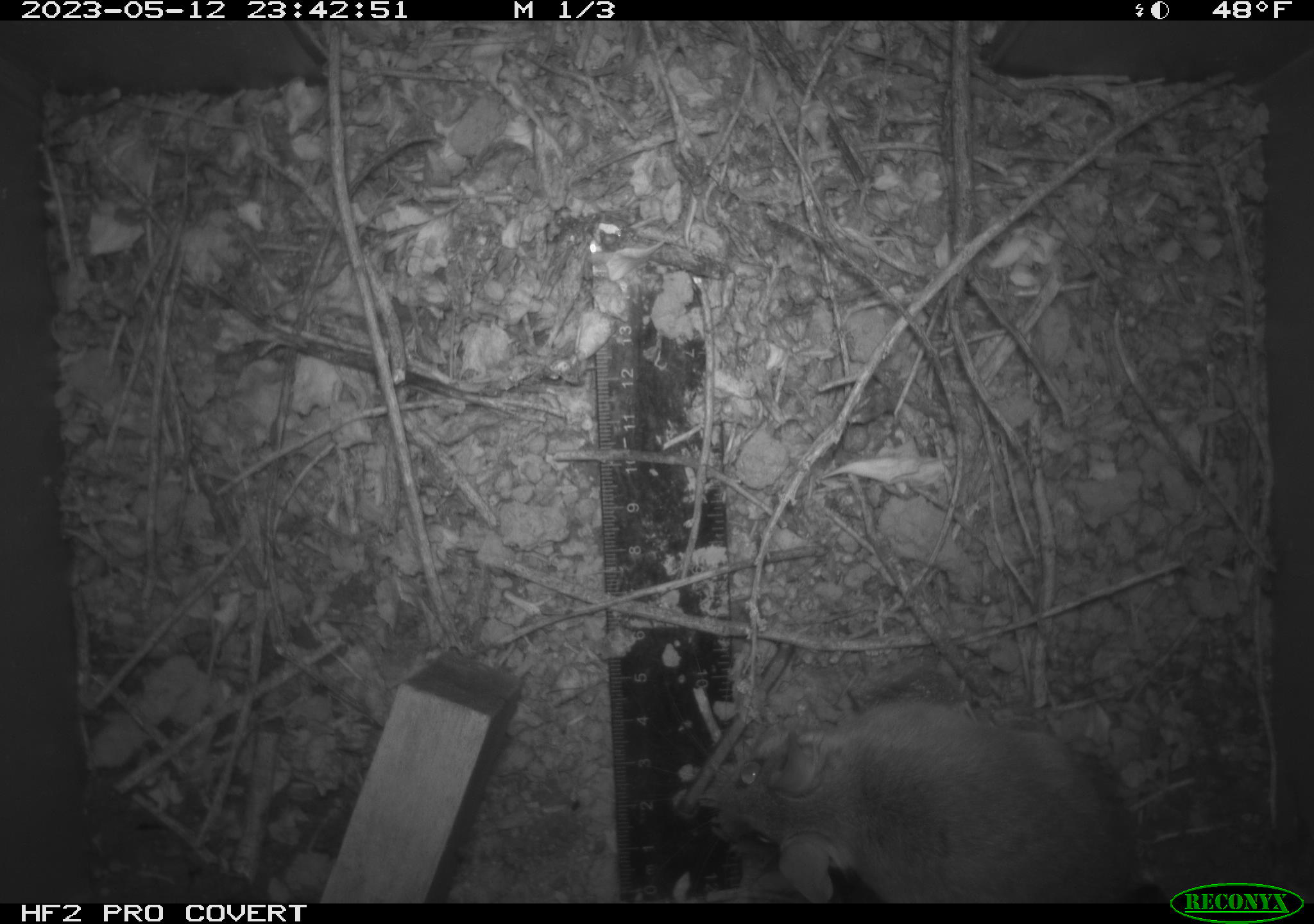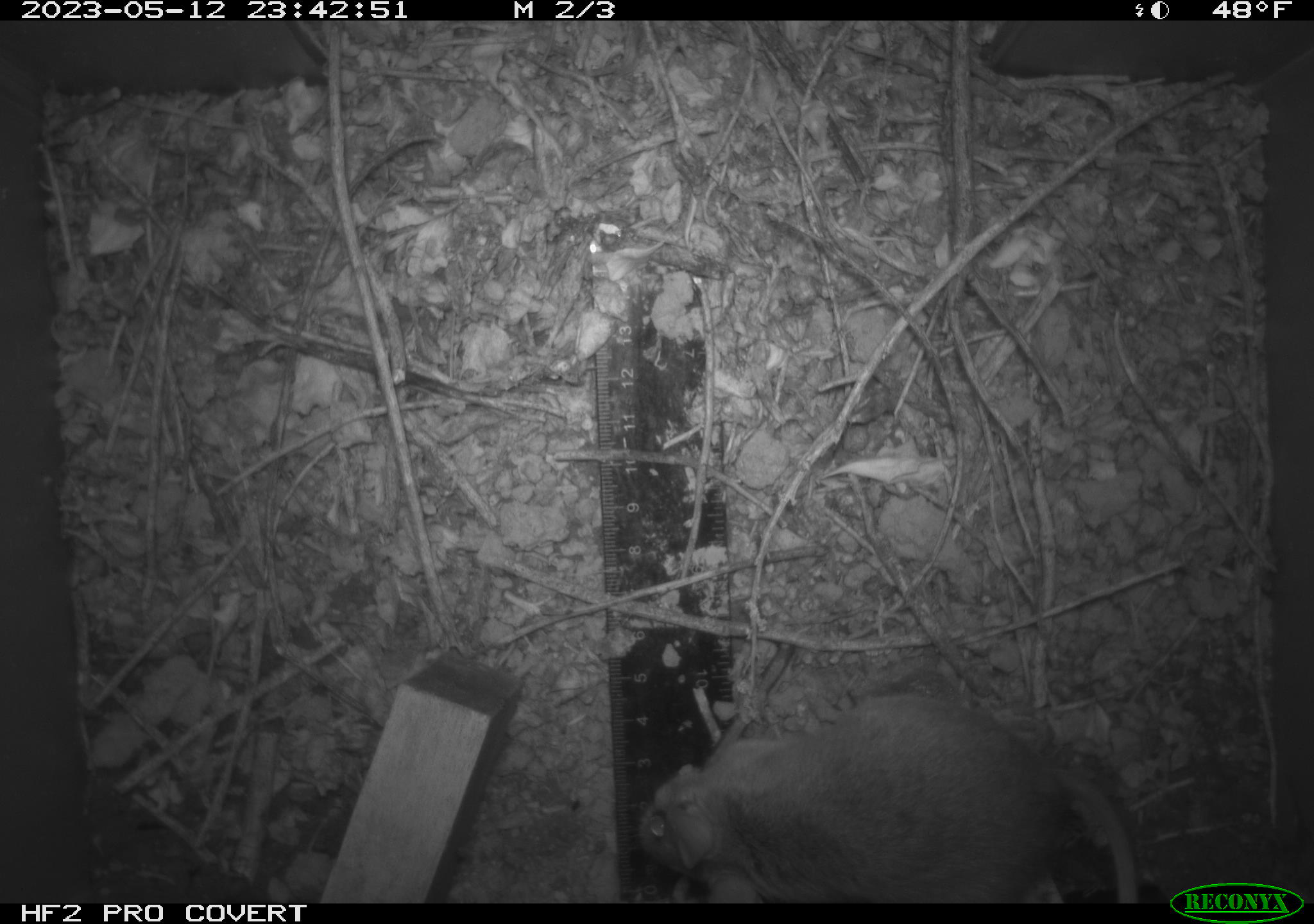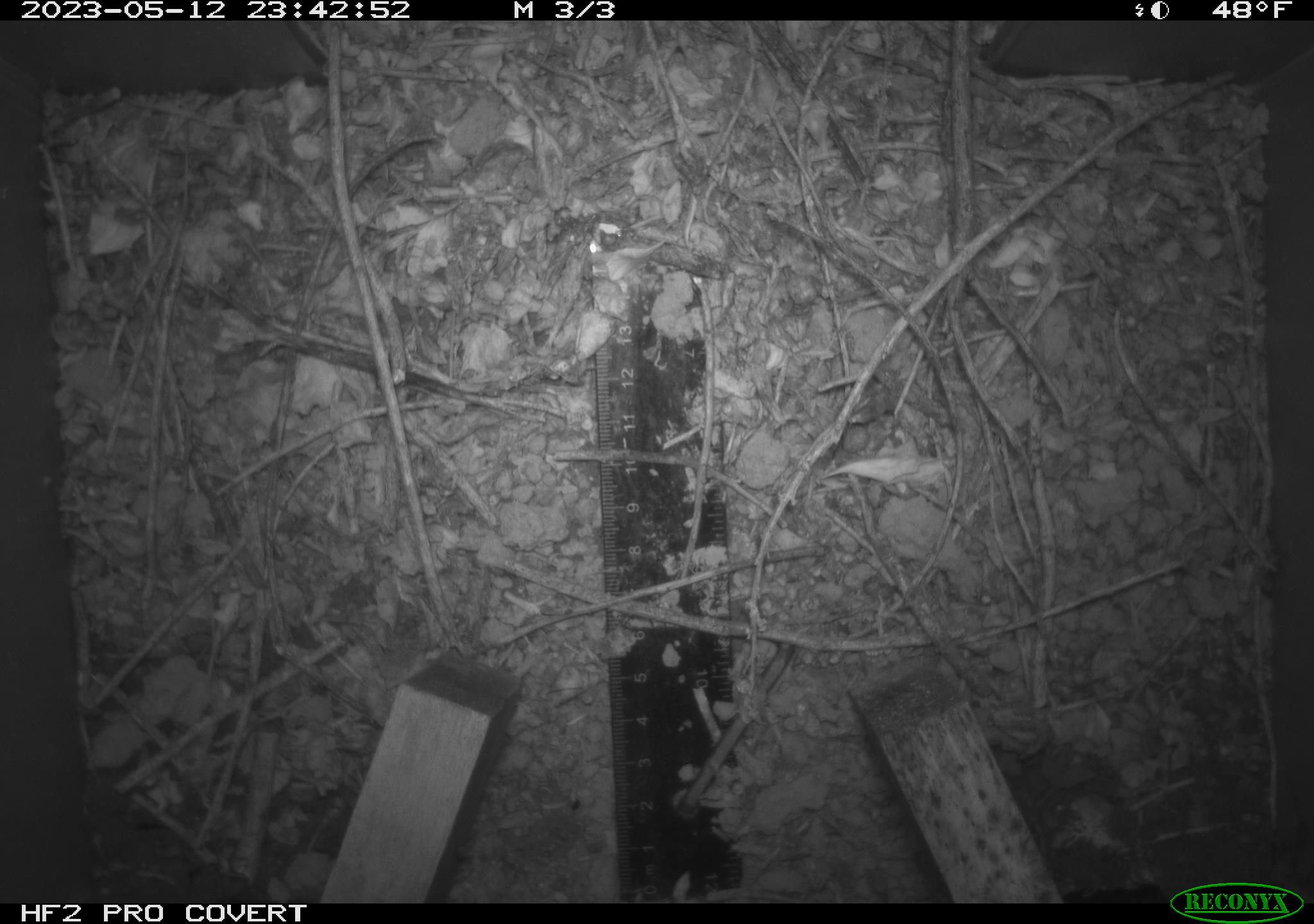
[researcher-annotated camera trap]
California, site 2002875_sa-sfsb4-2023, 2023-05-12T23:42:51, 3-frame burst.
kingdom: Animalia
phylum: Chordata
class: Mammalia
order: Rodentia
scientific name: Rodentia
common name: mouse species